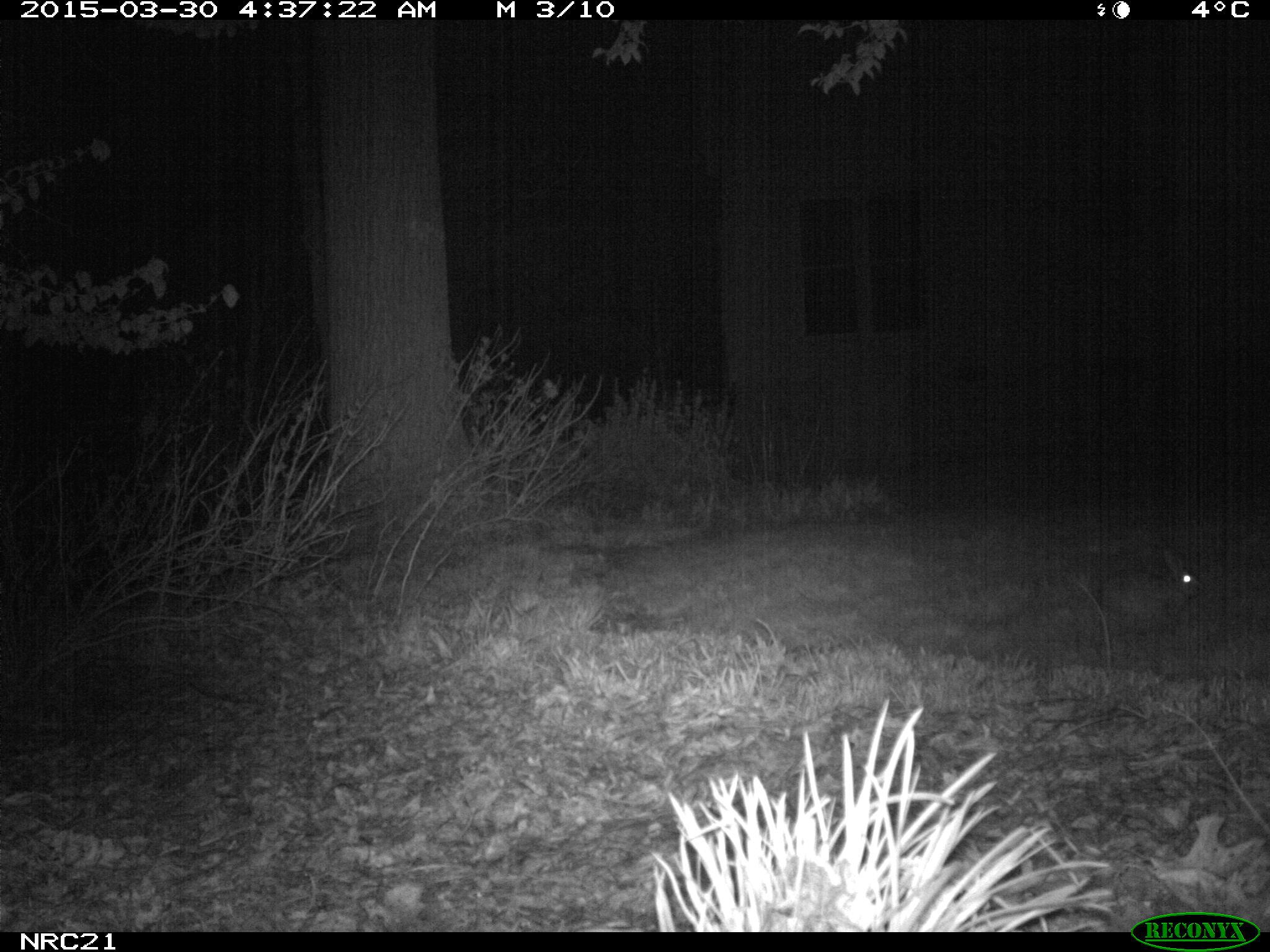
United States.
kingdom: Animalia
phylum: Chordata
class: Mammalia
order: Lagomorpha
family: Leporidae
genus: Sylvilagus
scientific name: Sylvilagus floridanus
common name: eastern cottontail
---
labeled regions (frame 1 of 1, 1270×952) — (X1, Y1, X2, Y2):
Eastern Cottontail: (1094, 538, 1206, 638)